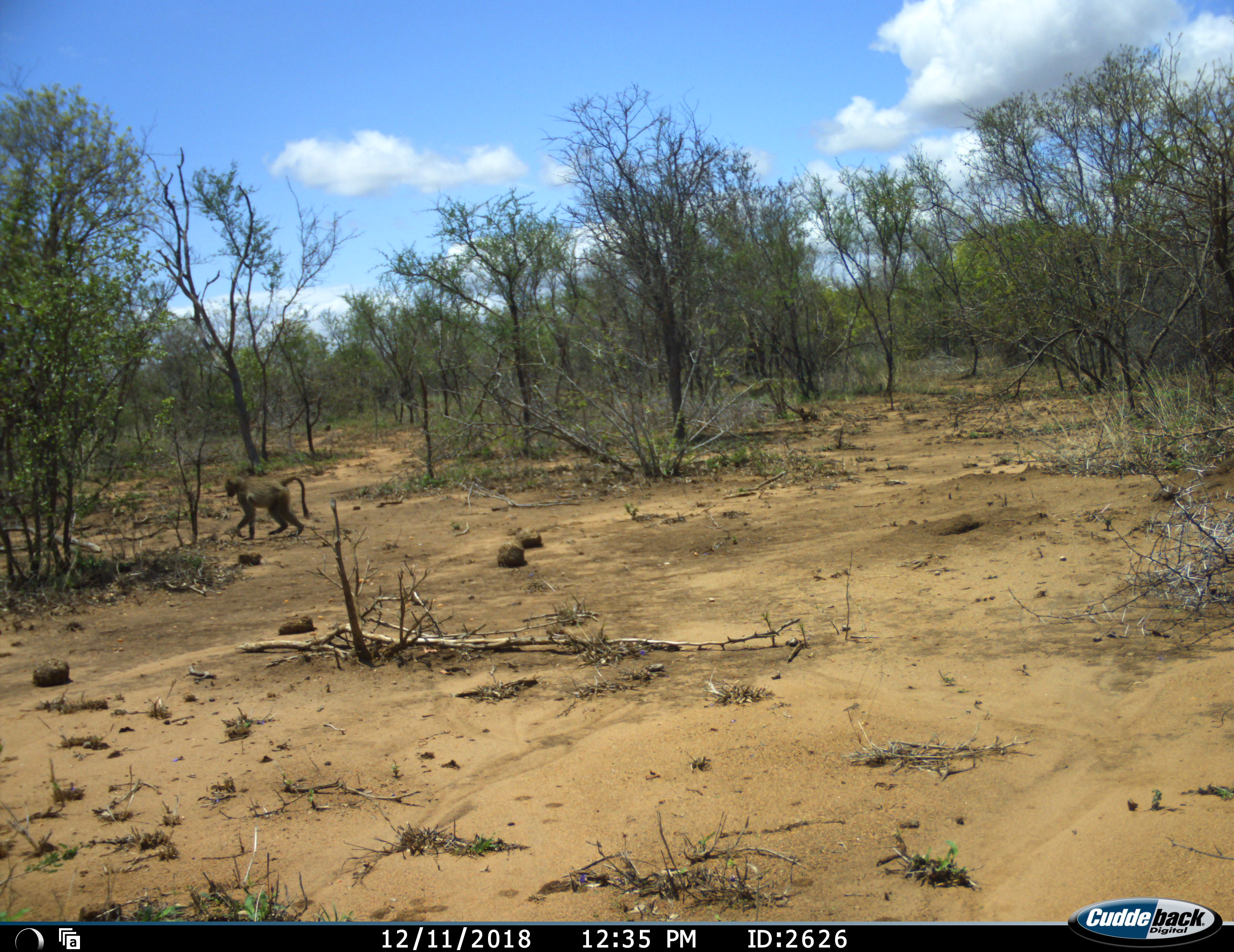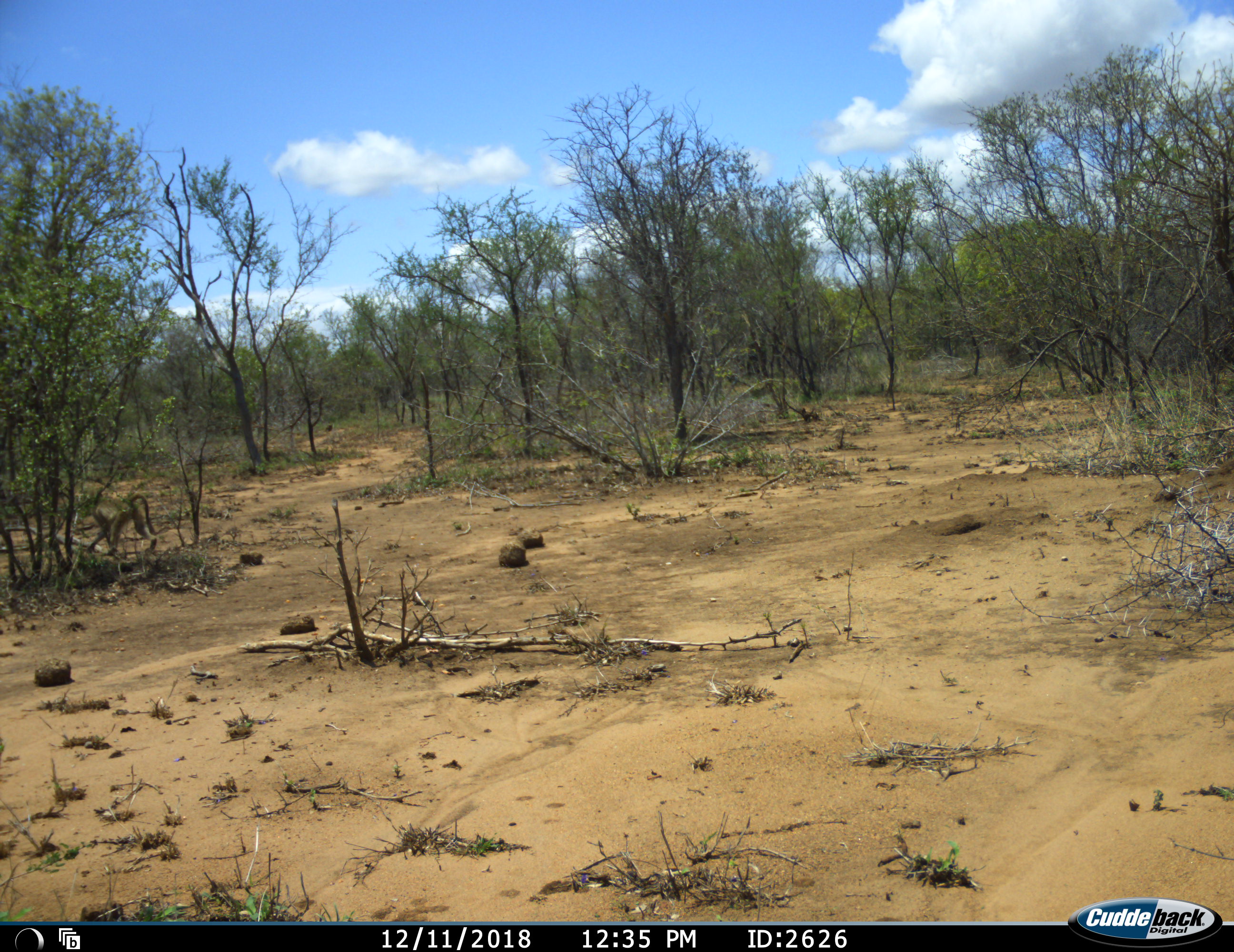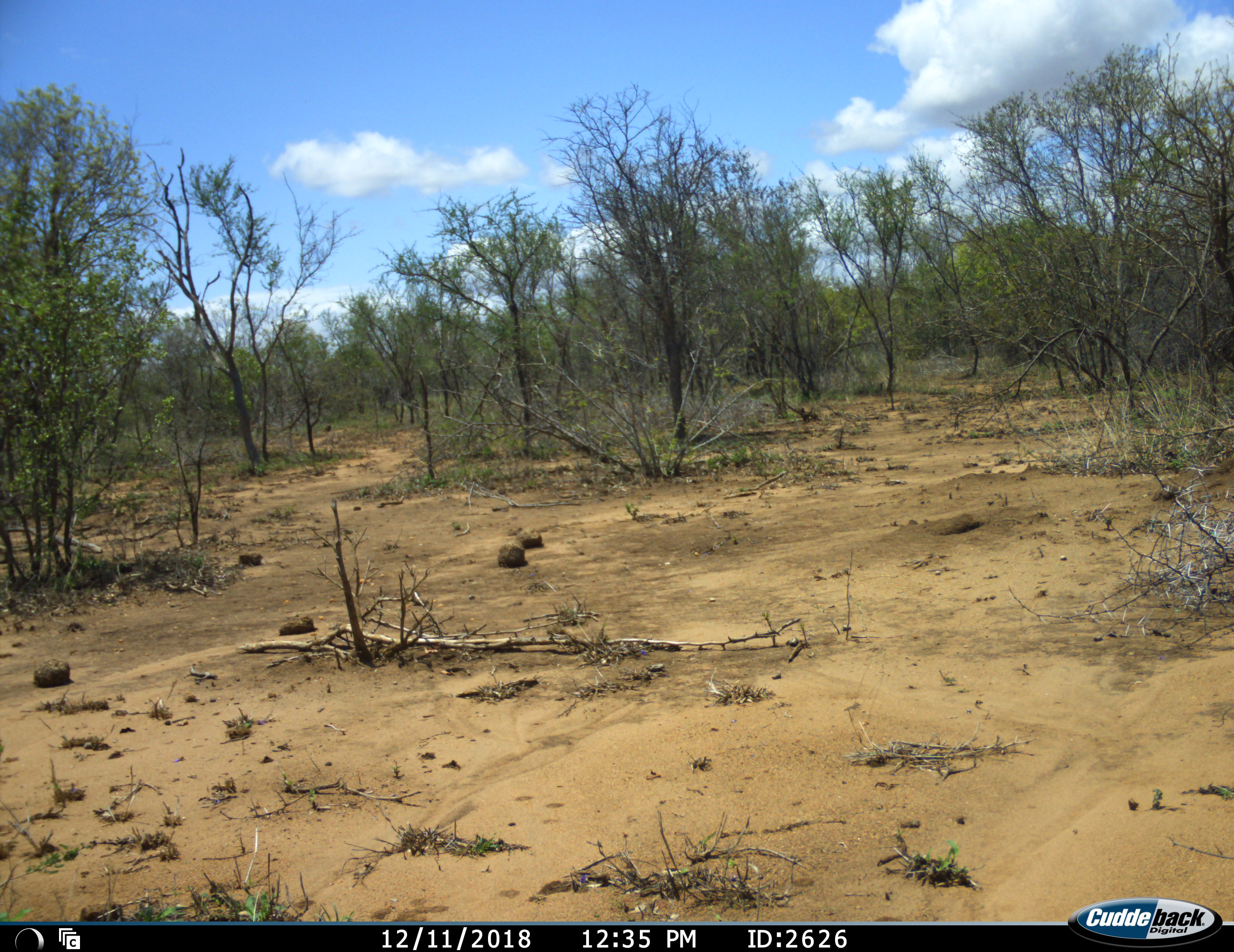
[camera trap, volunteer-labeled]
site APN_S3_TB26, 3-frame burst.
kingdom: Animalia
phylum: Chordata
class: Mammalia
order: Primates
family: Cercopithecidae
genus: Papio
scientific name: Papio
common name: baboon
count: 1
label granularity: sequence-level